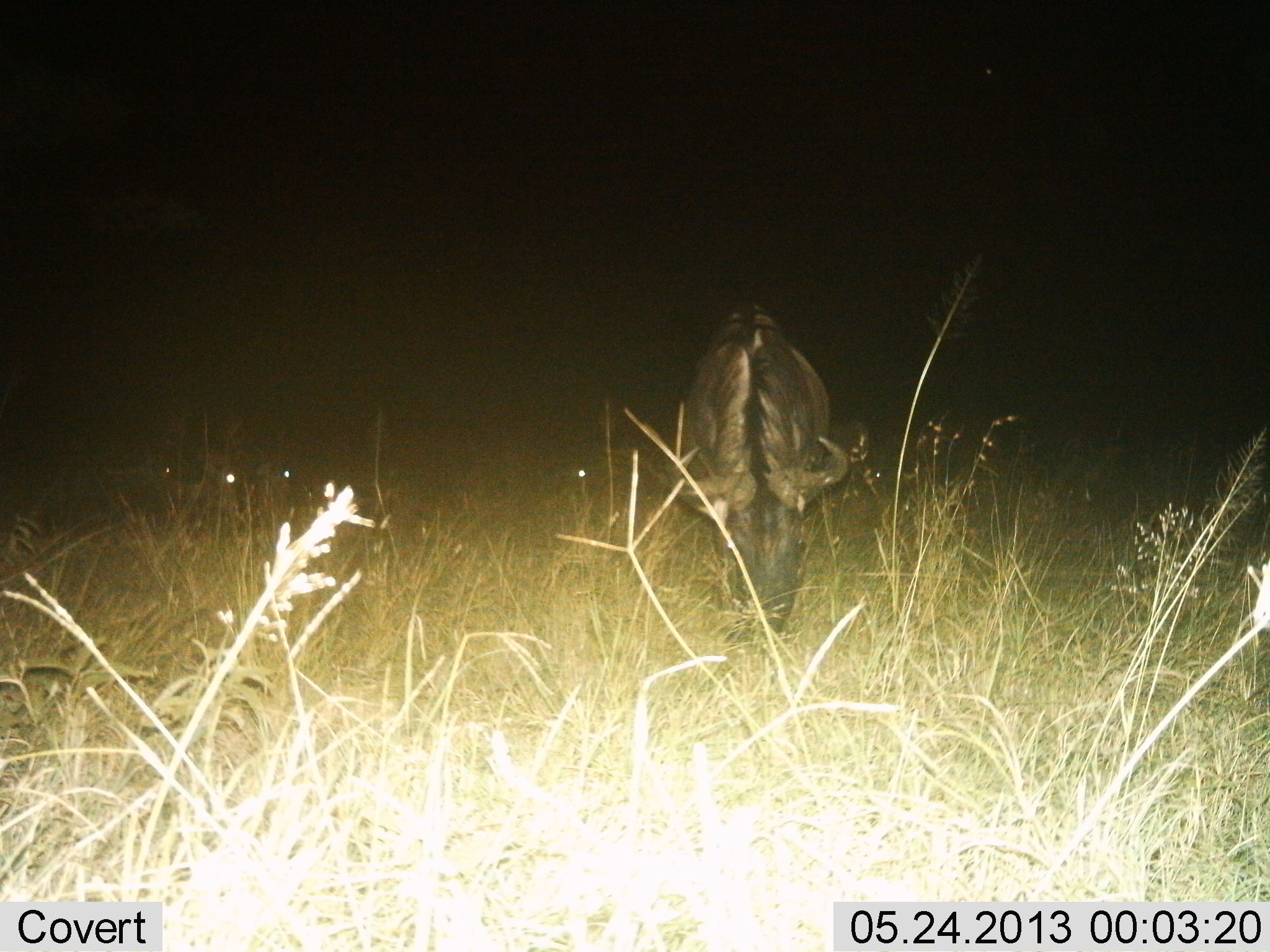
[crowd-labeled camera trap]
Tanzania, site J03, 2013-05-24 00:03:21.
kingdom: Animalia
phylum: Chordata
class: Mammalia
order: Artiodactyla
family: Bovidae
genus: Connochaetes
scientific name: Connochaetes taurinus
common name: blue wildebeest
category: wildebeest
Wildebeest (blue wildebeest) (Connochaetes taurinus), count 1. Behavior (volunteer vote fractions): standing 57%, resting 7%, moving 0%, interacting 0%. Young present (vote fraction): 0%. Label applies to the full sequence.